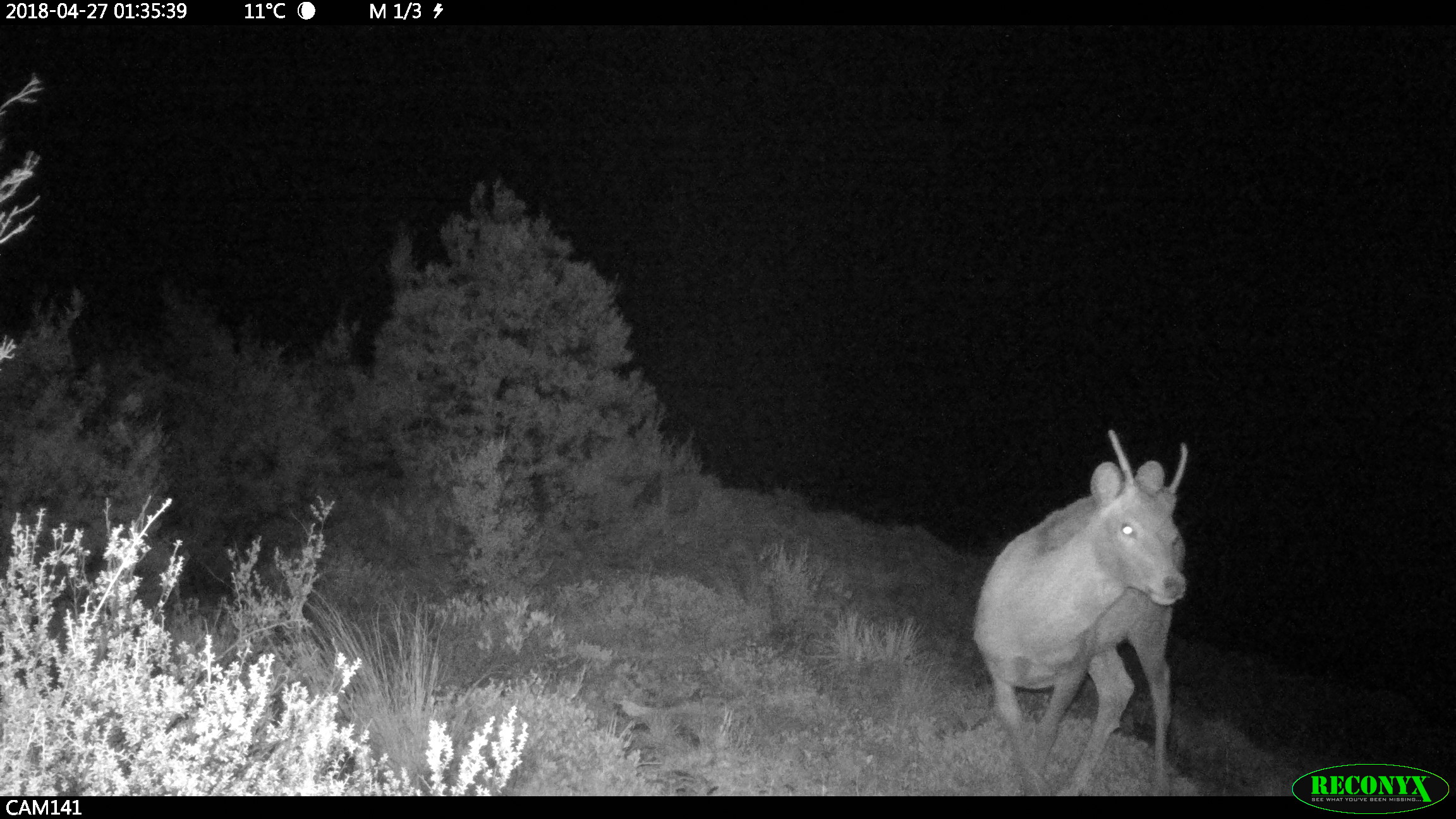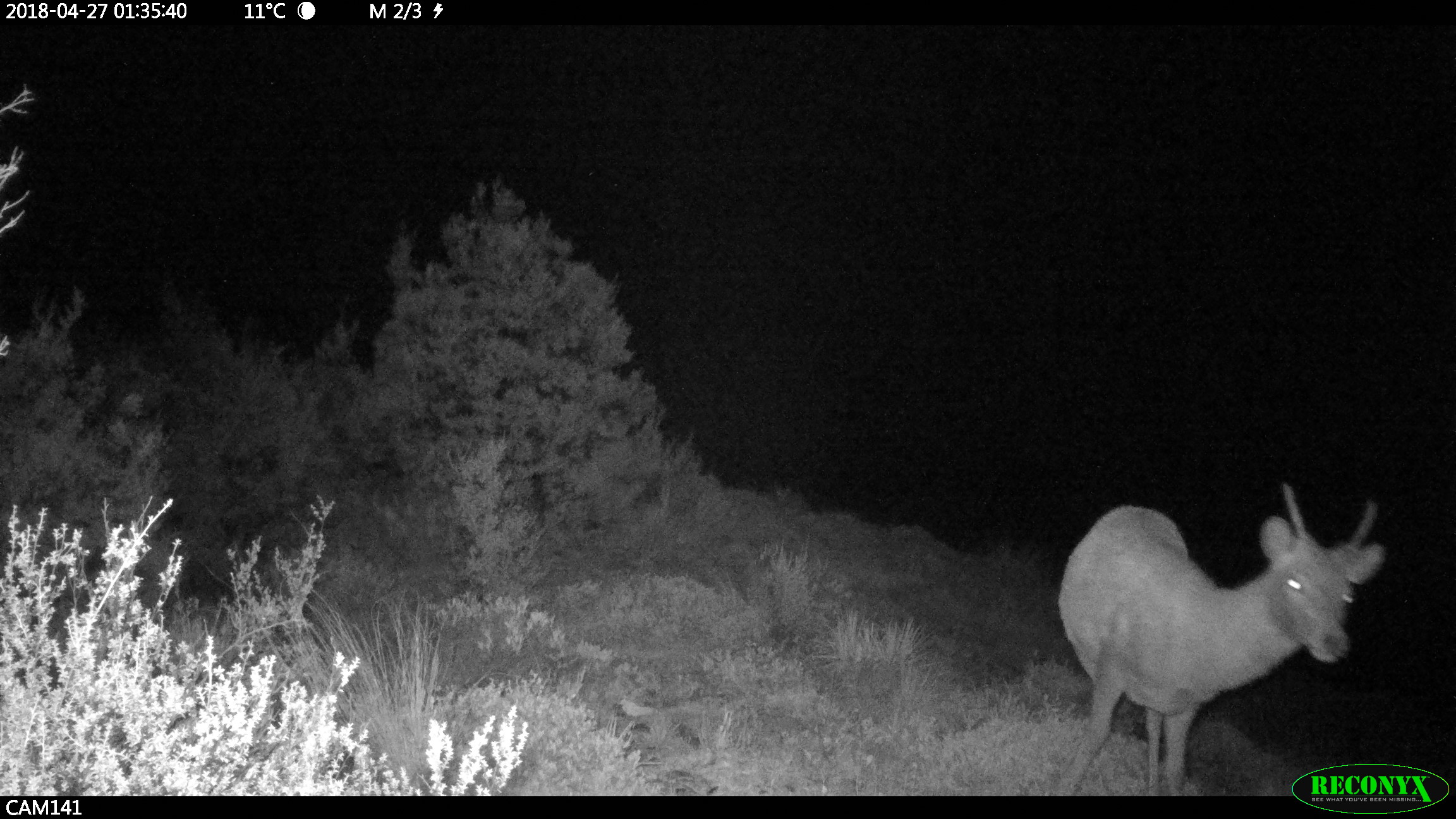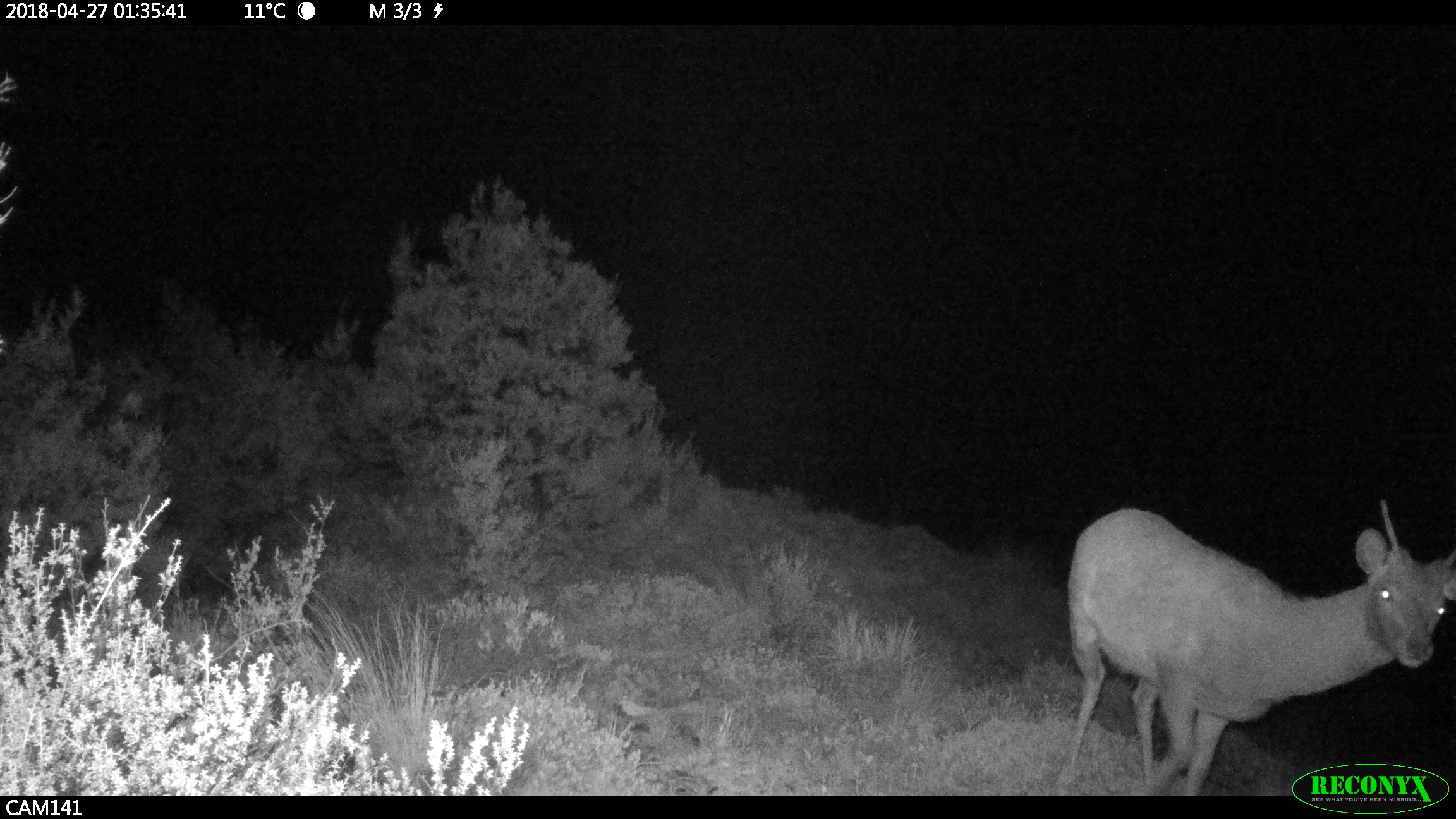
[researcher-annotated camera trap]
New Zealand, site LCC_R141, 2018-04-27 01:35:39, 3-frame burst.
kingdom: Animalia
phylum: Chordata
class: Mammalia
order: Artiodactyla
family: Cervidae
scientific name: Cervidae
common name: deer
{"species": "deer (Cervidae)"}